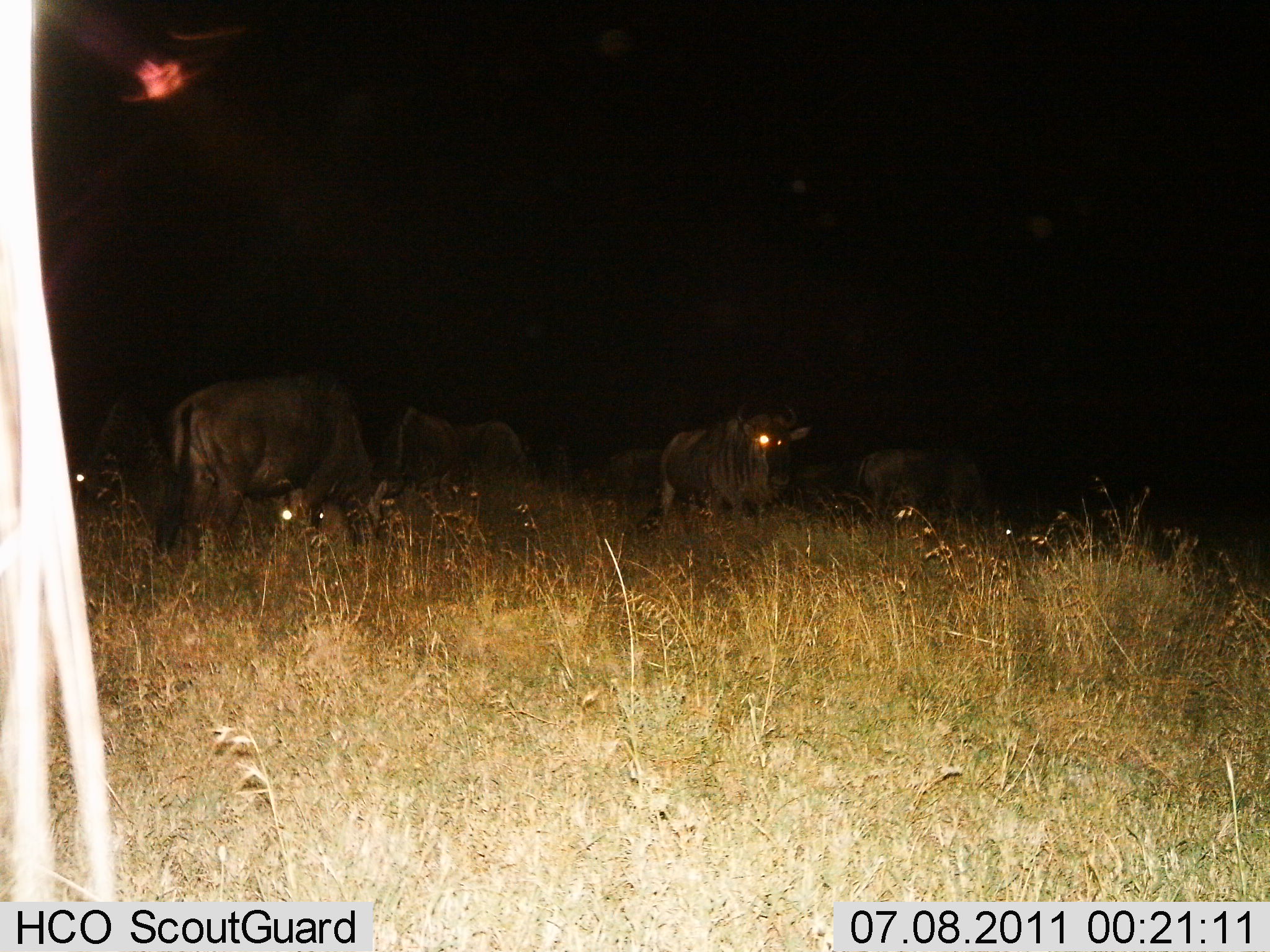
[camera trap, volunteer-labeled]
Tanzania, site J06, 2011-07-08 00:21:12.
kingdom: Animalia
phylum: Chordata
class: Mammalia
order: Artiodactyla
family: Bovidae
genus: Connochaetes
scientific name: Connochaetes taurinus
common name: blue wildebeest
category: wildebeest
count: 7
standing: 58%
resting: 0%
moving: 8%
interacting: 0%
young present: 0%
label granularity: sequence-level